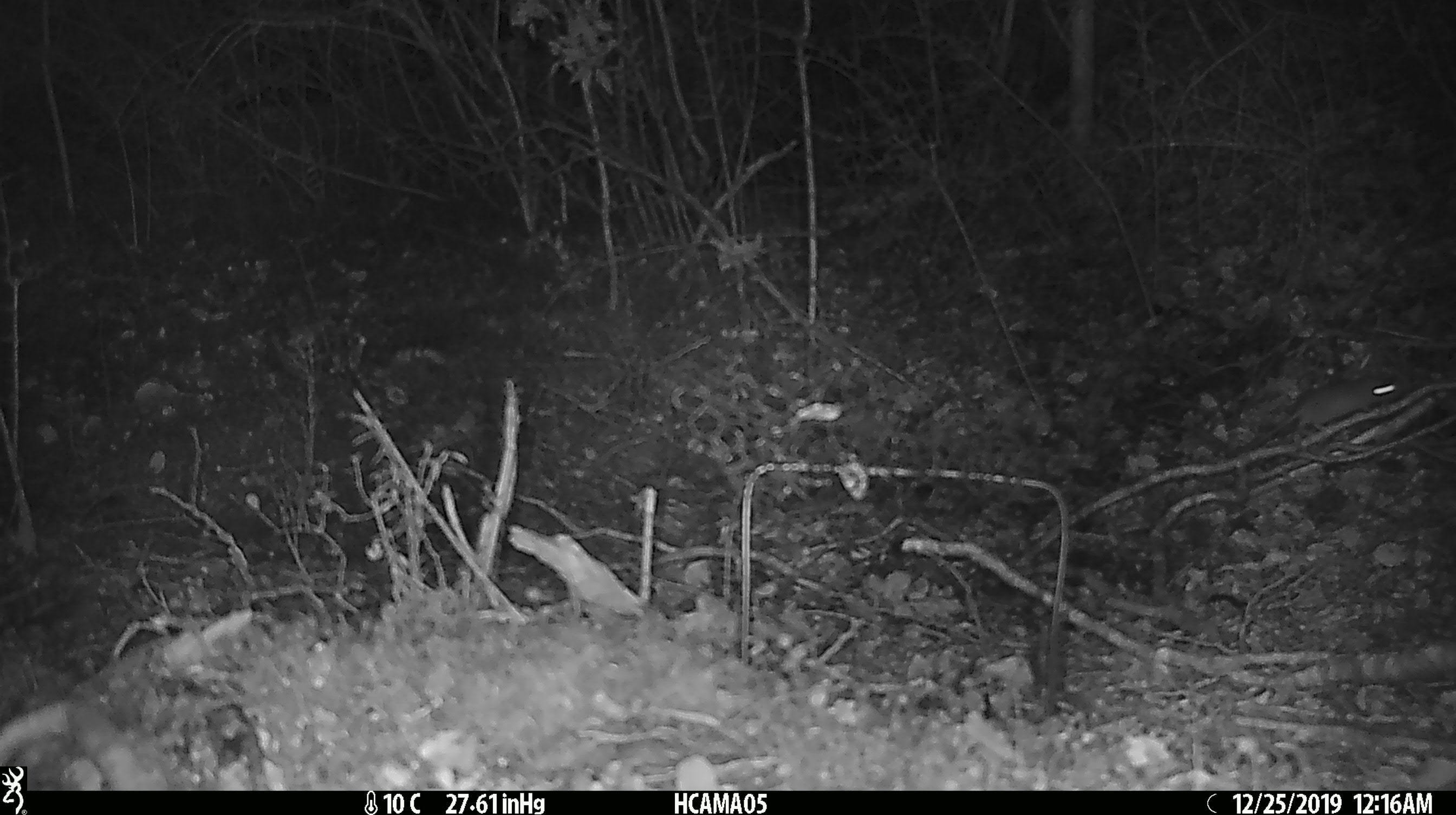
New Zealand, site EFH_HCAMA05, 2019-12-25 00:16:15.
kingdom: Animalia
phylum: Chordata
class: Mammalia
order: Rodentia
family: Muridae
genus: Mus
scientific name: Mus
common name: mouse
Mouse (Mus).